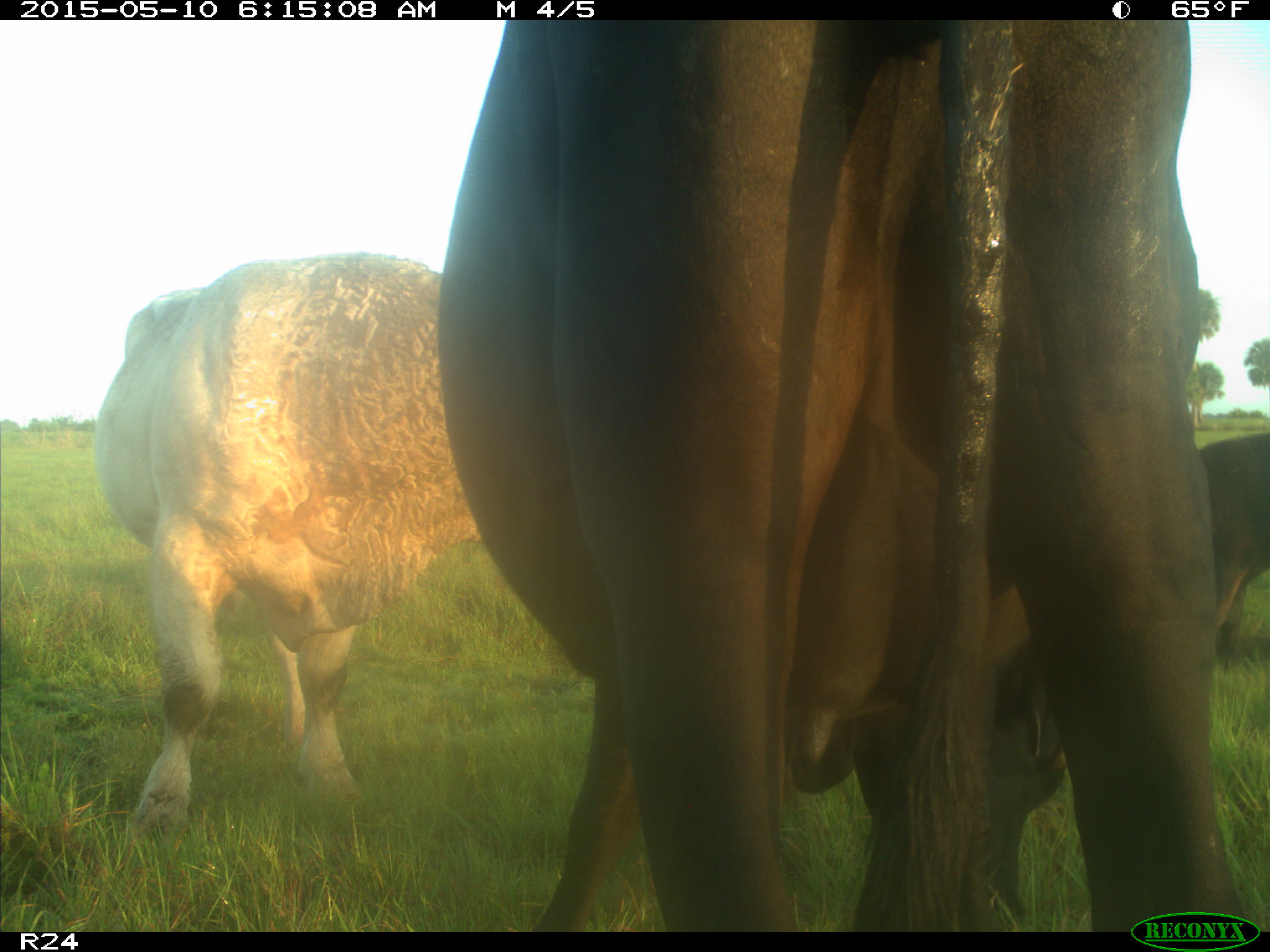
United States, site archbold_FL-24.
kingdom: Animalia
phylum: Chordata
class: Mammalia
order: Artiodactyla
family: Bovidae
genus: Bos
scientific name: Bos taurus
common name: domestic cow